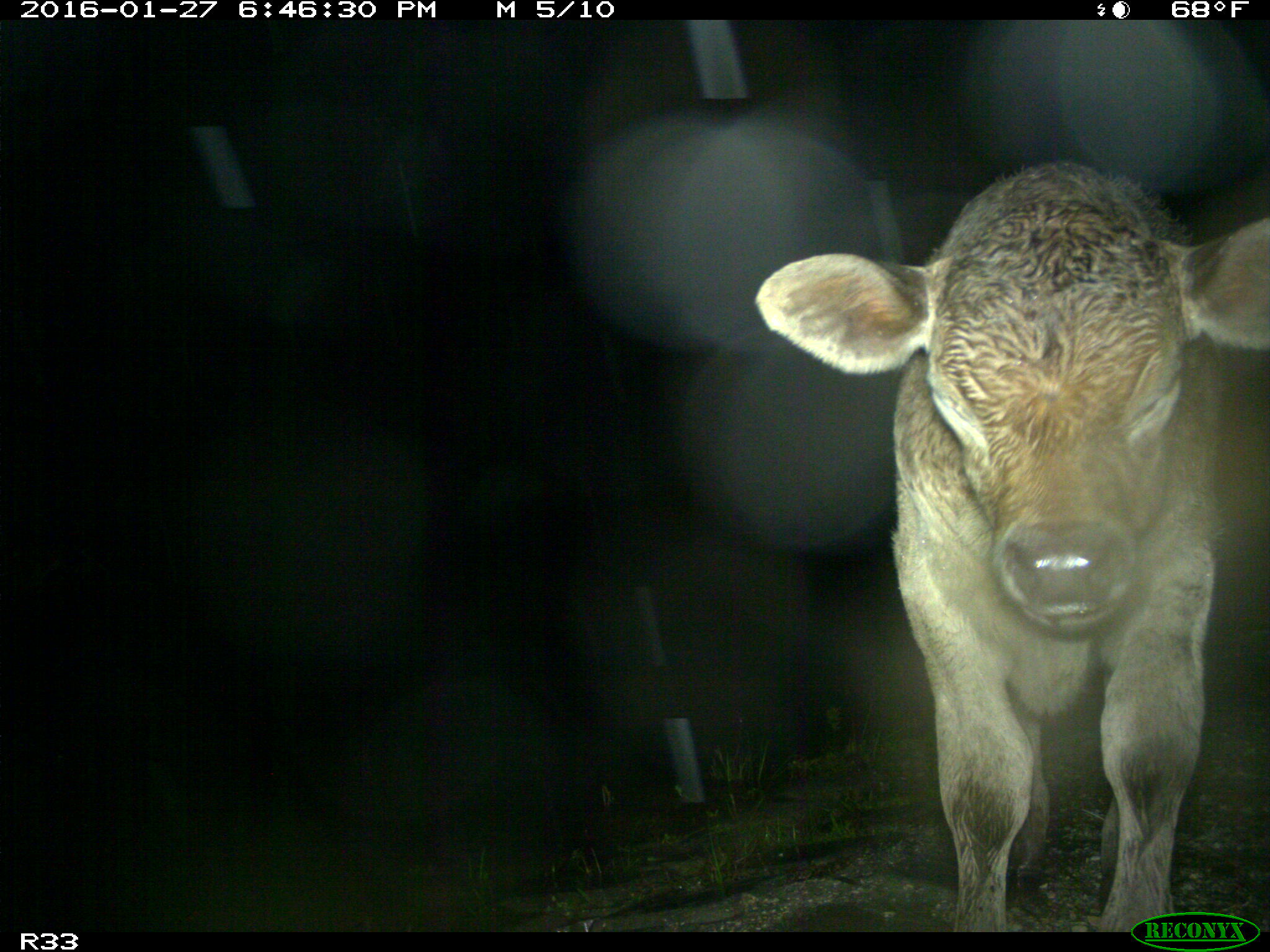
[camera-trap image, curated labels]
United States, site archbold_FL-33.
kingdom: Animalia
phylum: Chordata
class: Mammalia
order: Artiodactyla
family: Bovidae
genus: Bos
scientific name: Bos taurus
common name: domestic cow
Bos taurus (domestic cow).